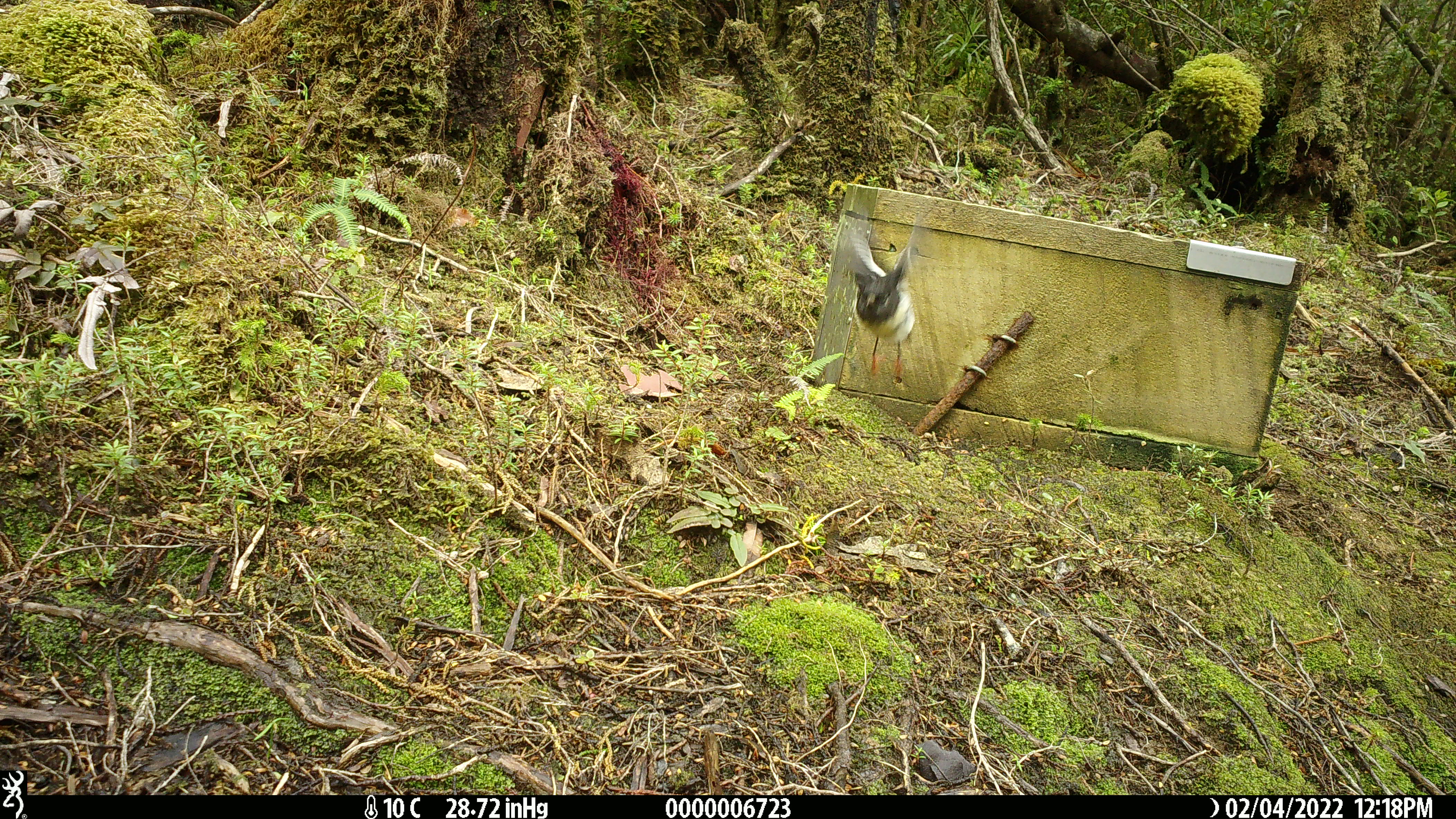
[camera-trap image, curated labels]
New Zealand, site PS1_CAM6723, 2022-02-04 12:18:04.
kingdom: Animalia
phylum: Chordata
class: Aves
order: Passeriformes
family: Petroicidae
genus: Petroica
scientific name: Petroica macrocephala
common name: tomtit